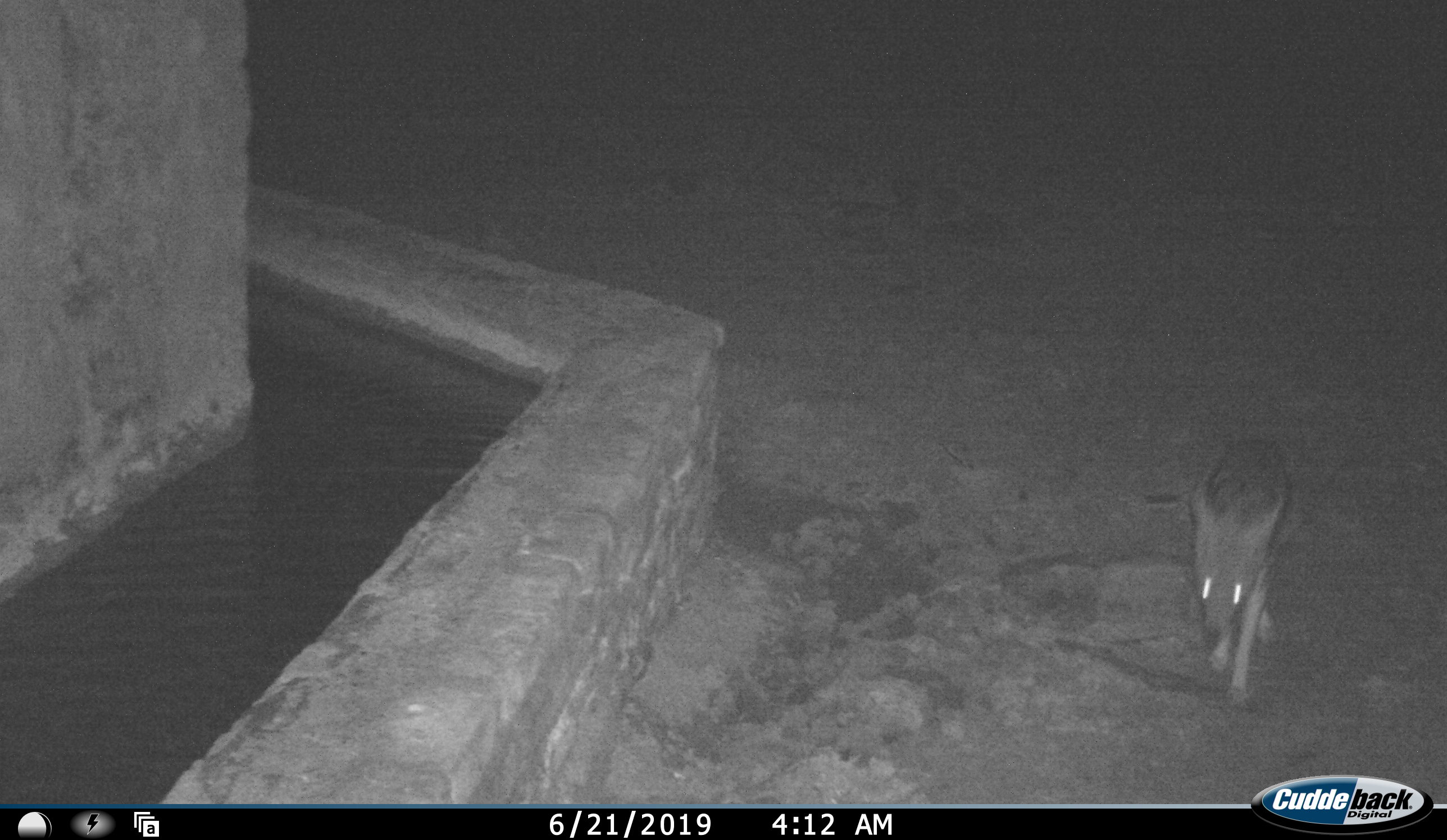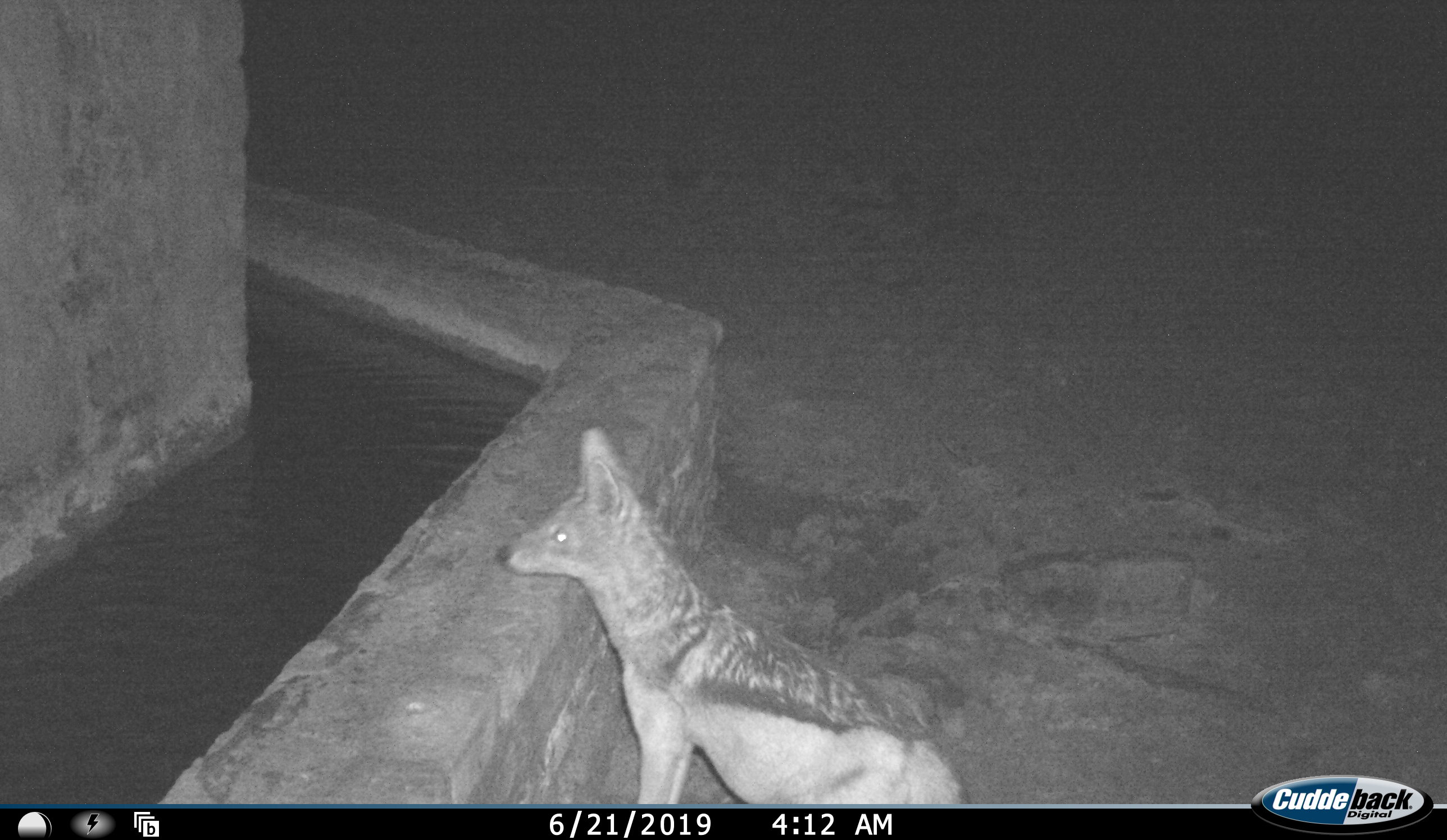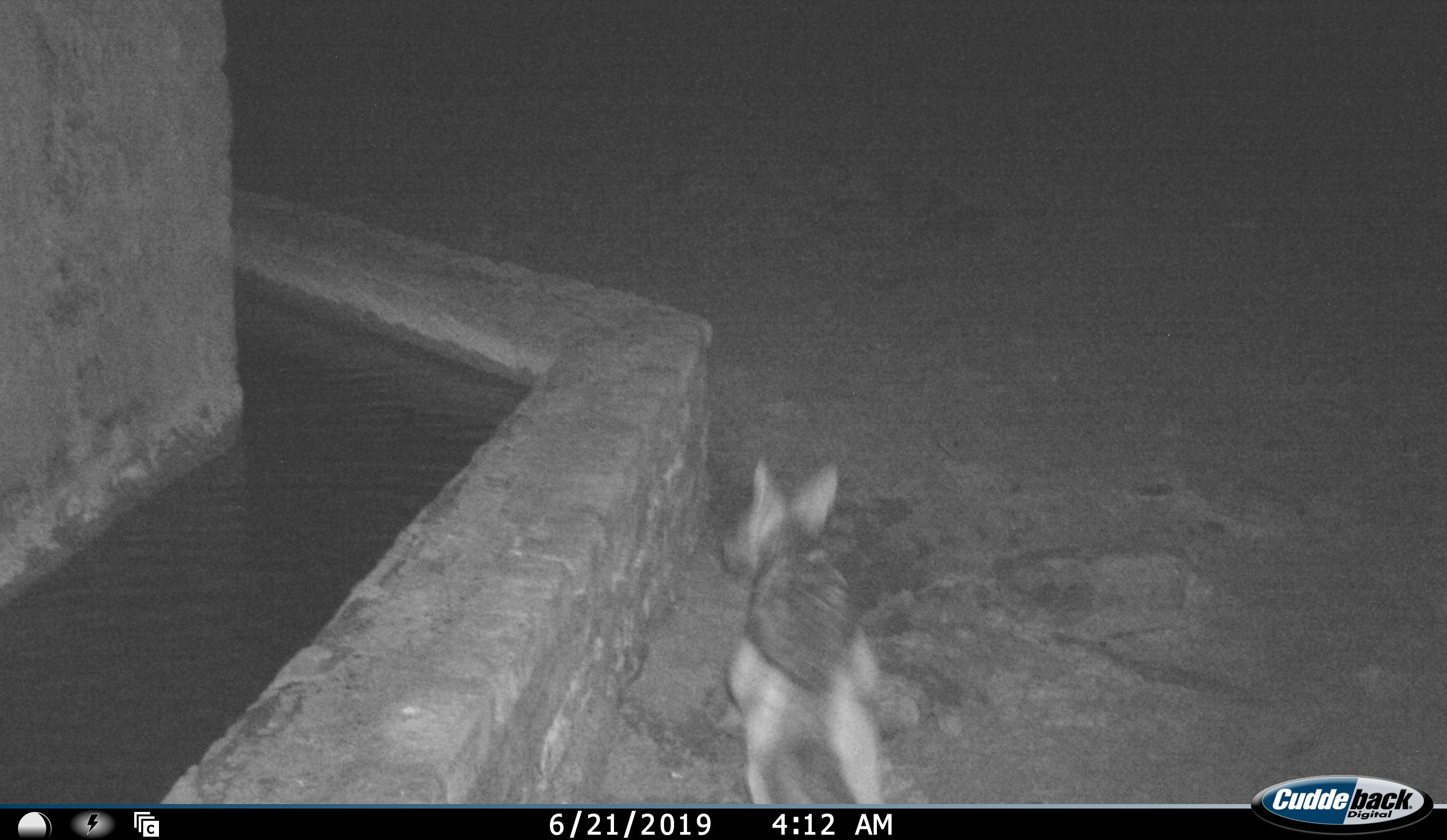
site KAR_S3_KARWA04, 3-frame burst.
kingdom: Animalia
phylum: Chordata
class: Mammalia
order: Carnivora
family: Canidae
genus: Lupulella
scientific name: Lupulella mesomelas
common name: black-backed jackal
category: jackalblackbacked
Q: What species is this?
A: Jackalblackbacked (black-backed jackal) (Lupulella mesomelas).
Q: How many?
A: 1.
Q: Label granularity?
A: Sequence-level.